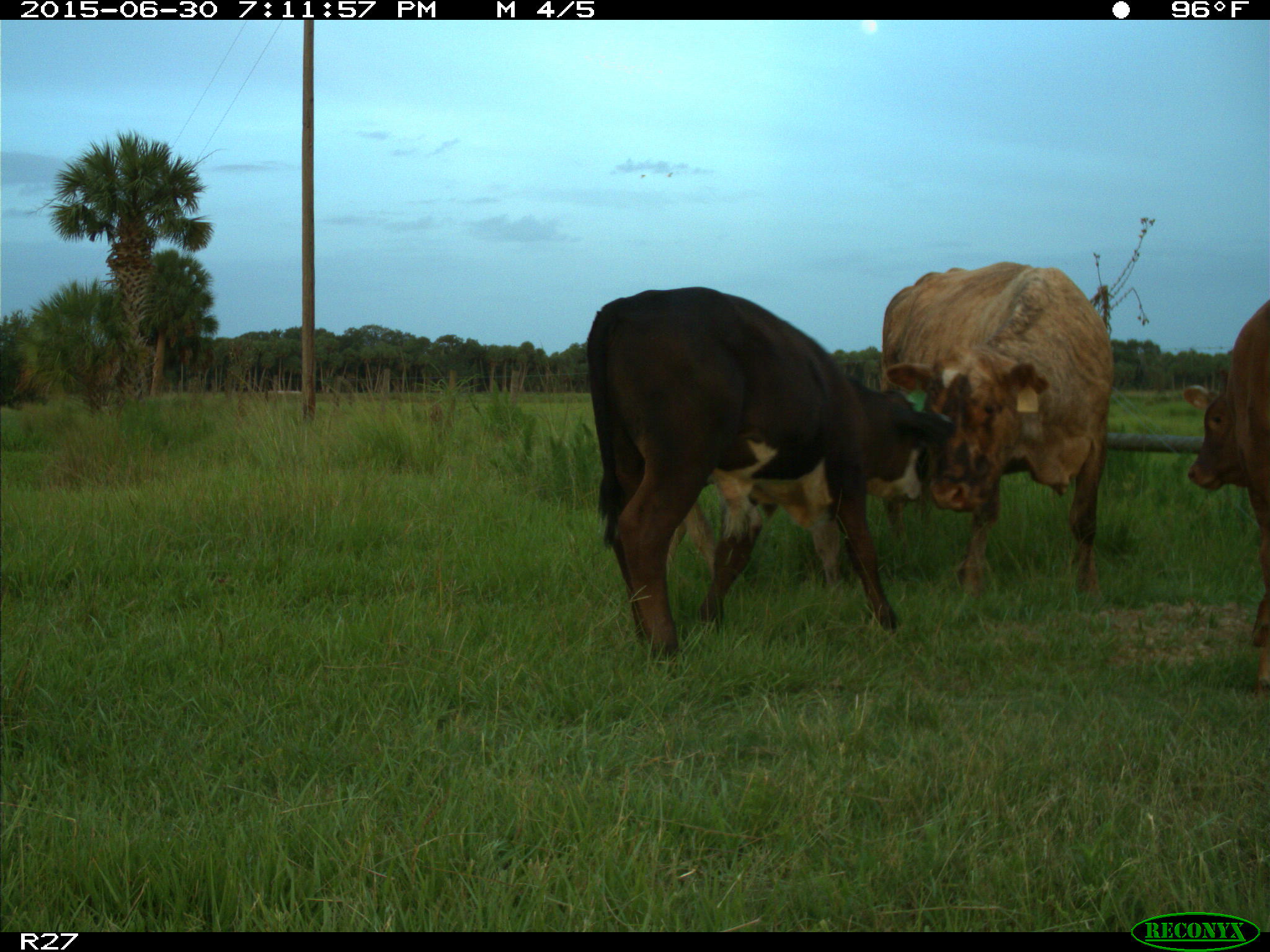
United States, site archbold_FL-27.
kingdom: Animalia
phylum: Chordata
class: Mammalia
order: Artiodactyla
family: Bovidae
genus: Bos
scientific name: Bos taurus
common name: domestic cow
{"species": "Bos taurus (domestic cow)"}